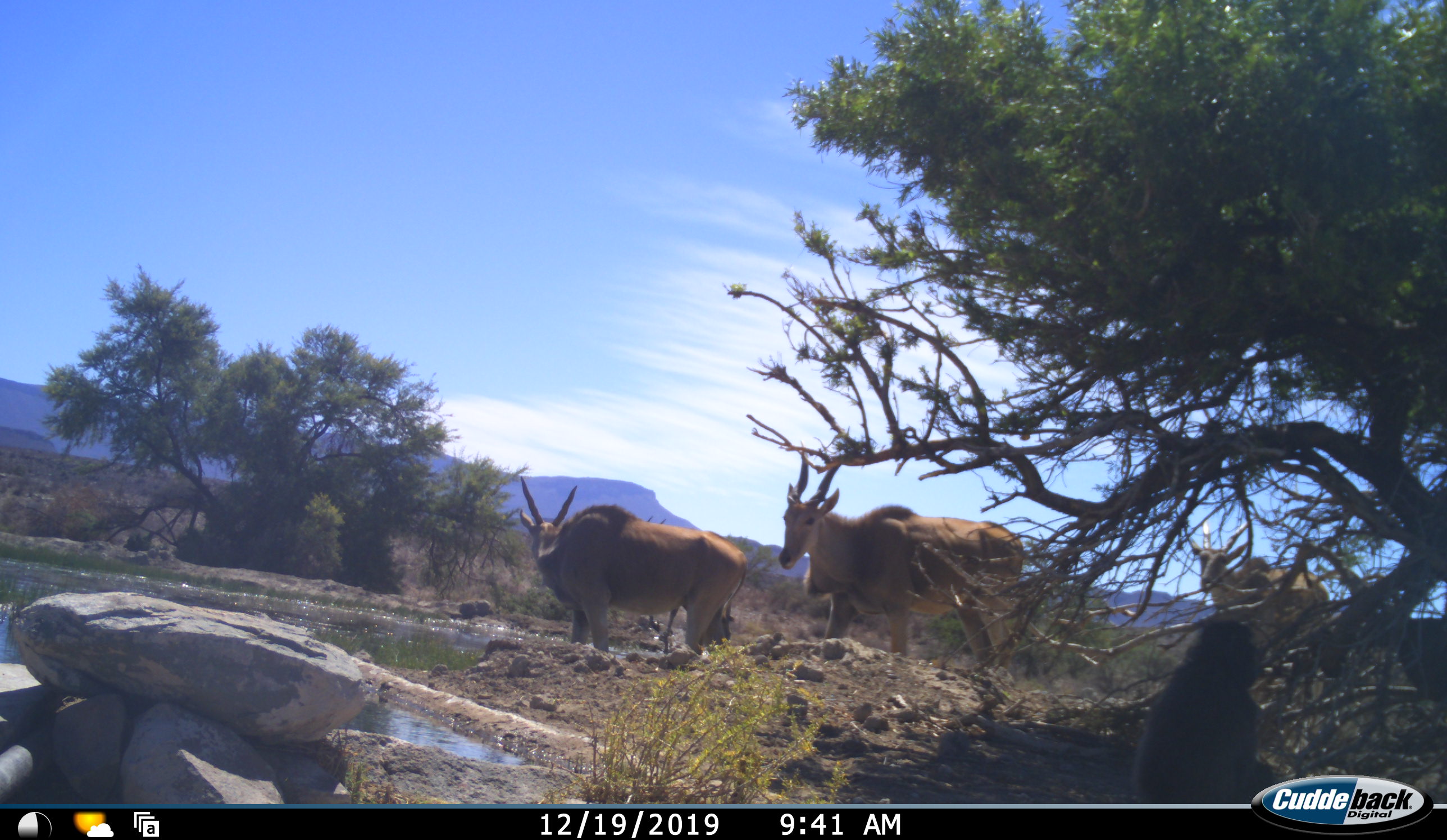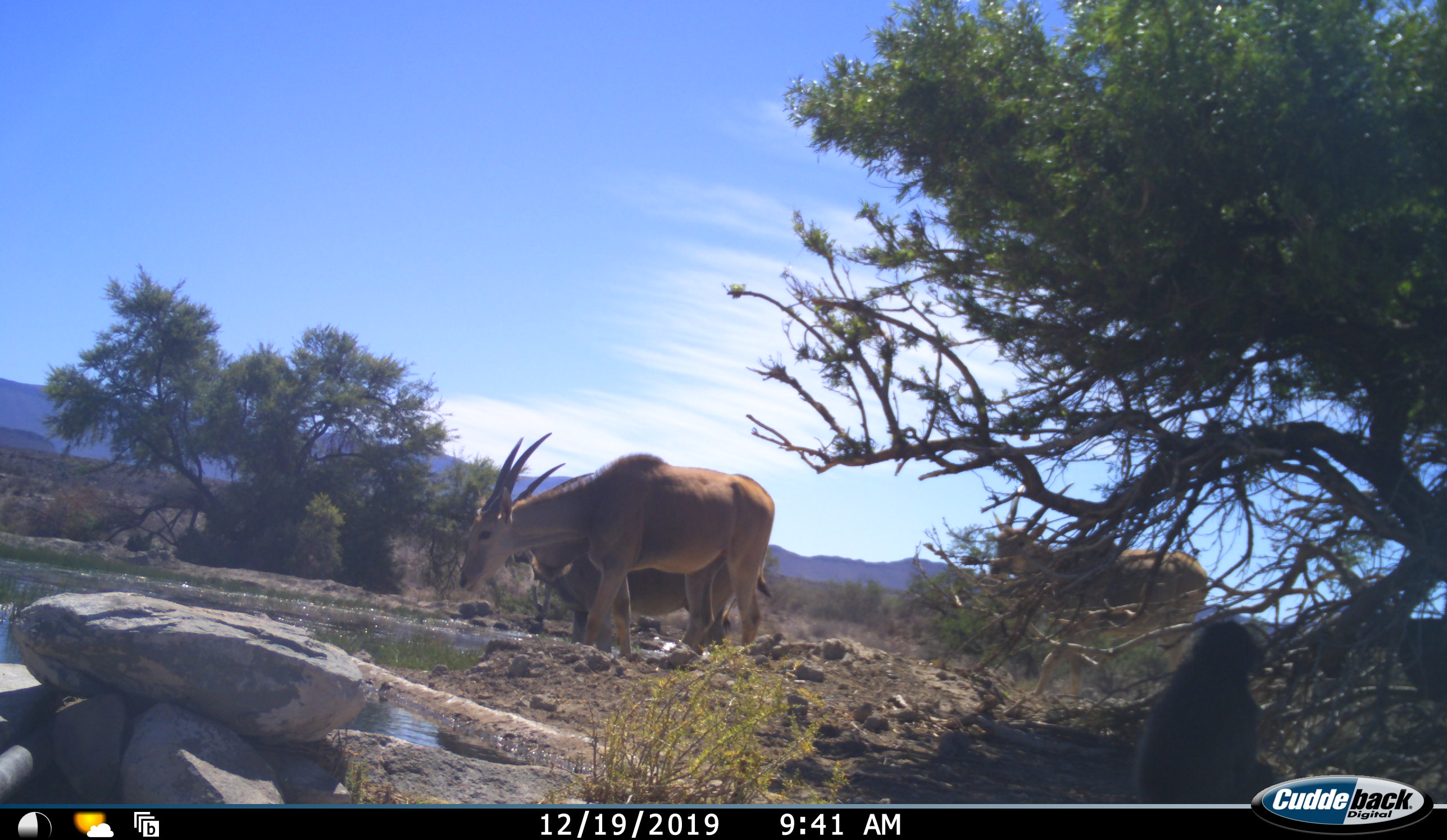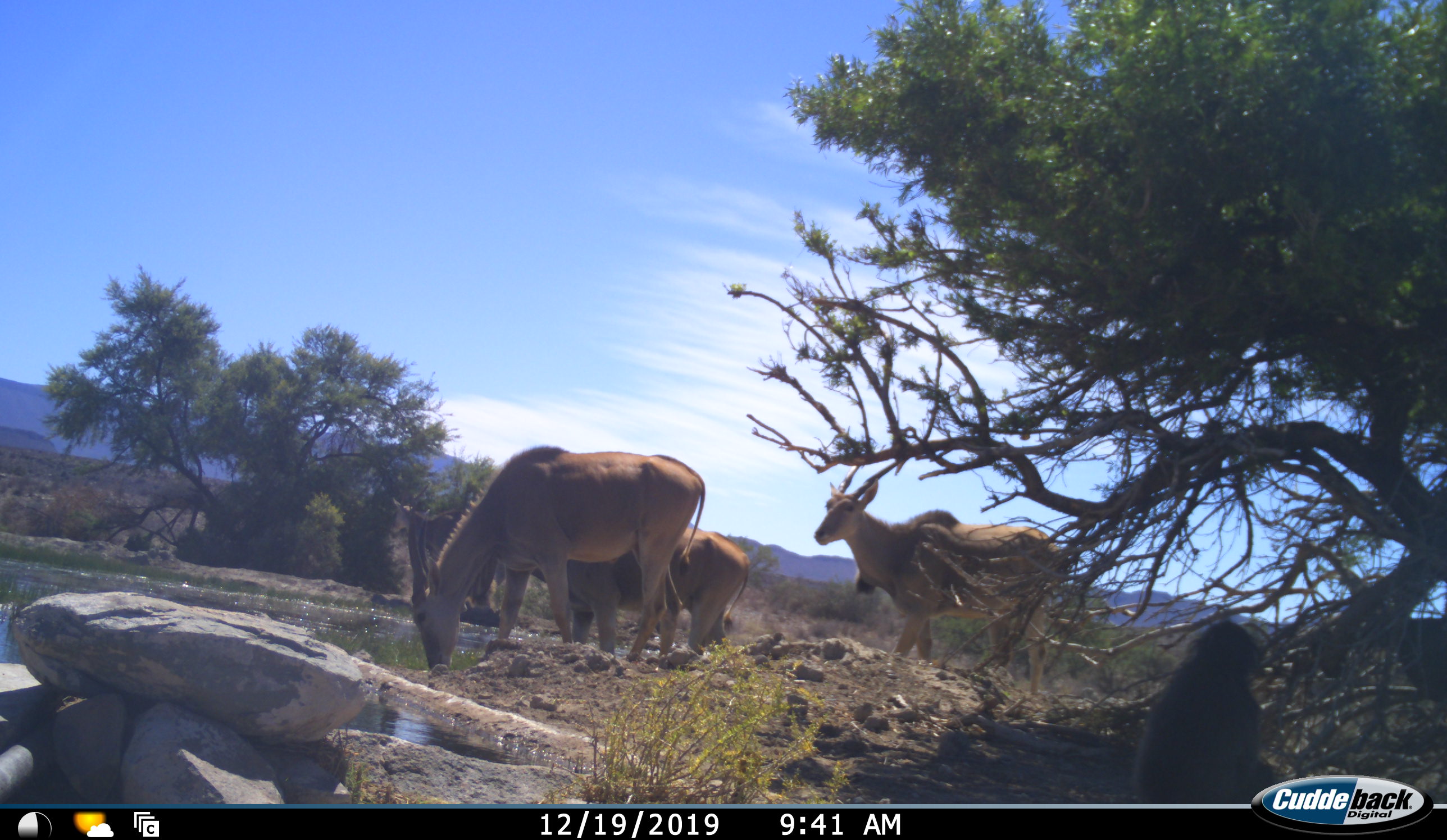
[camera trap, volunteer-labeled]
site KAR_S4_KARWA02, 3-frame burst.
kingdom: Animalia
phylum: Chordata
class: Mammalia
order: Artiodactyla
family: Bovidae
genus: Tragelaphus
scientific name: Tragelaphus oryx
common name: eland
Eland (Tragelaphus oryx), count 3. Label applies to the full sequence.